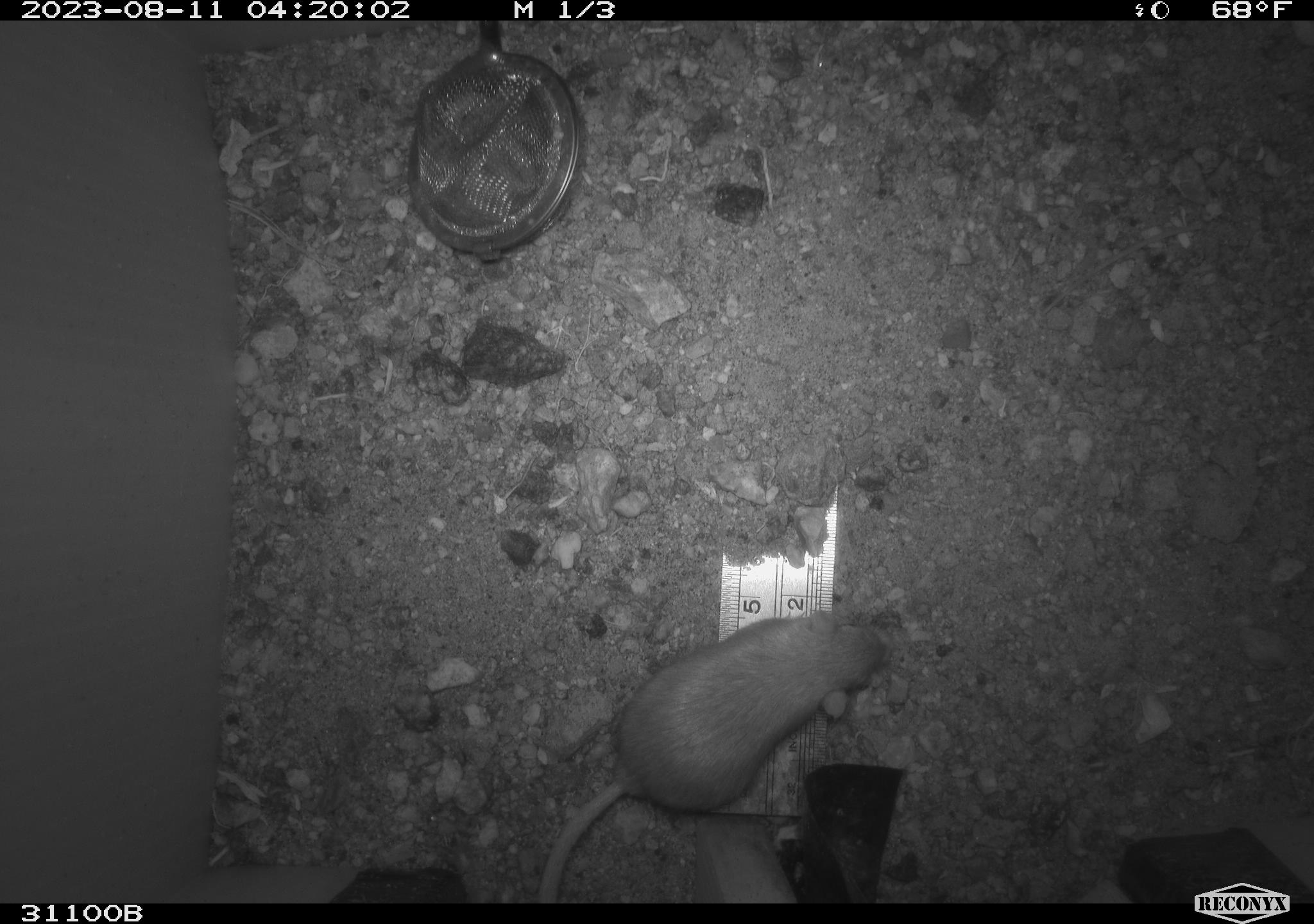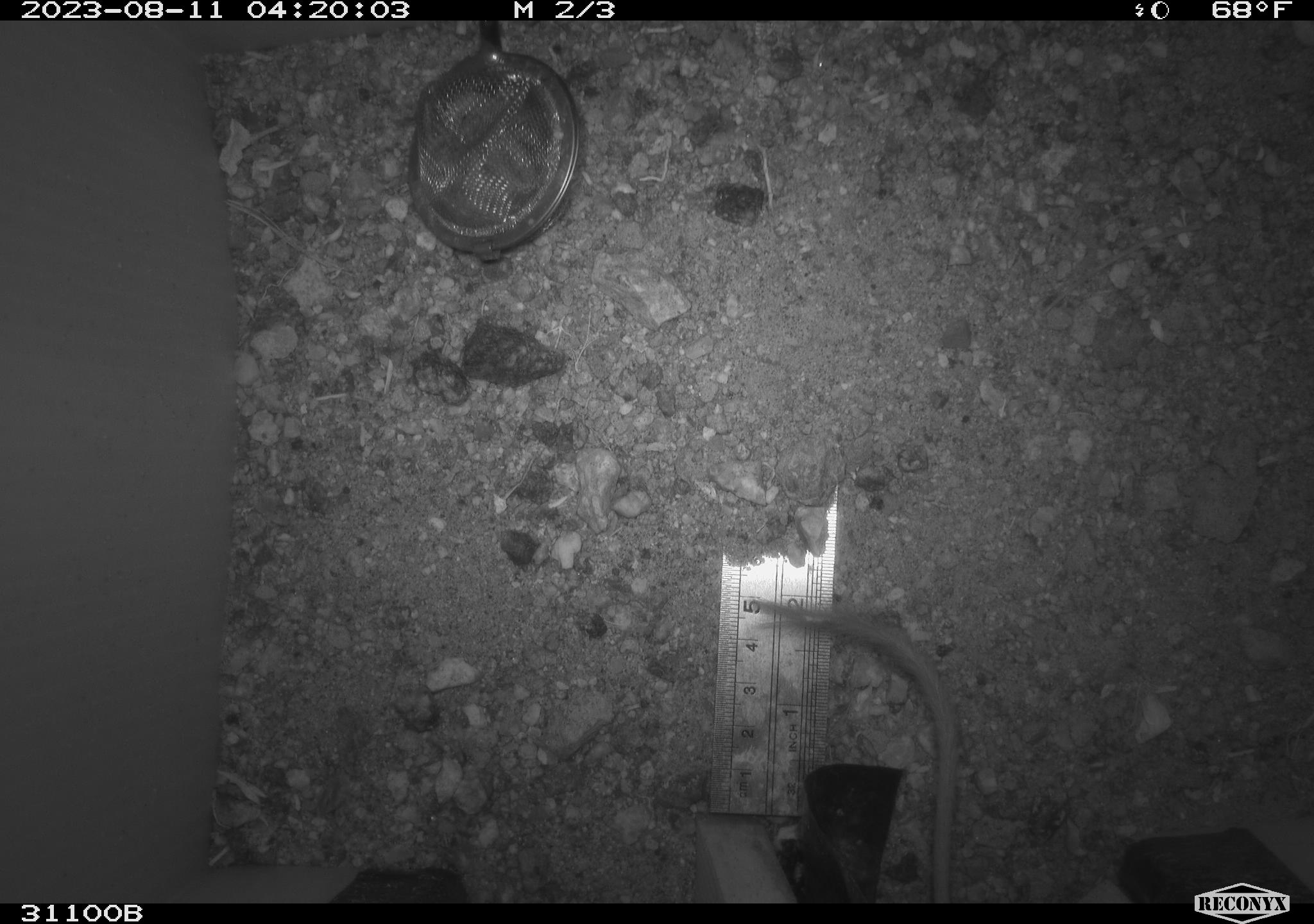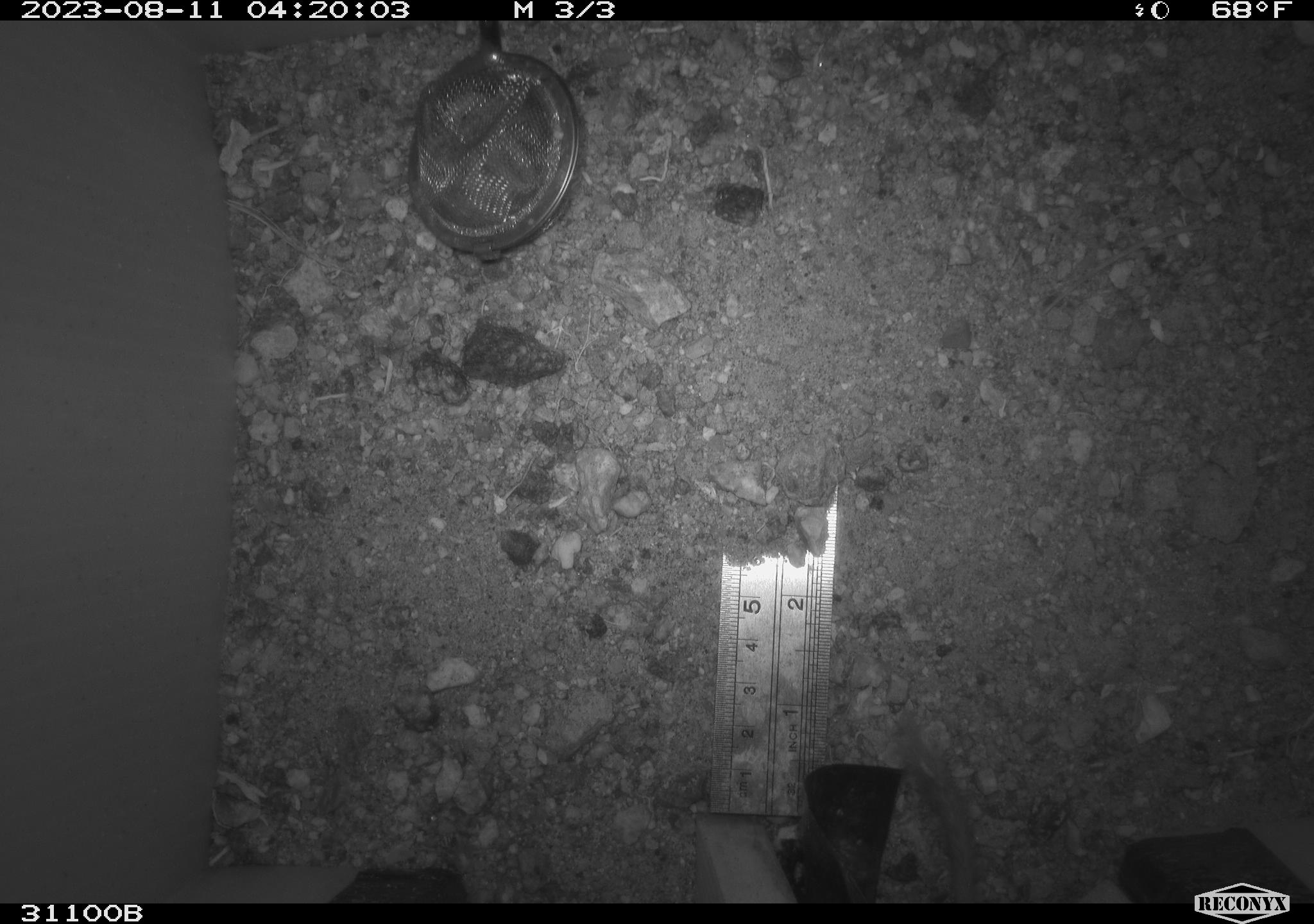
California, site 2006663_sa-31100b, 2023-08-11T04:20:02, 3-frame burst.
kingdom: Animalia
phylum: Chordata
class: Mammalia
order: Rodentia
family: Heteromyidae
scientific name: Heteromyidae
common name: kangaroo rats and pocket mice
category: heteromyidae family